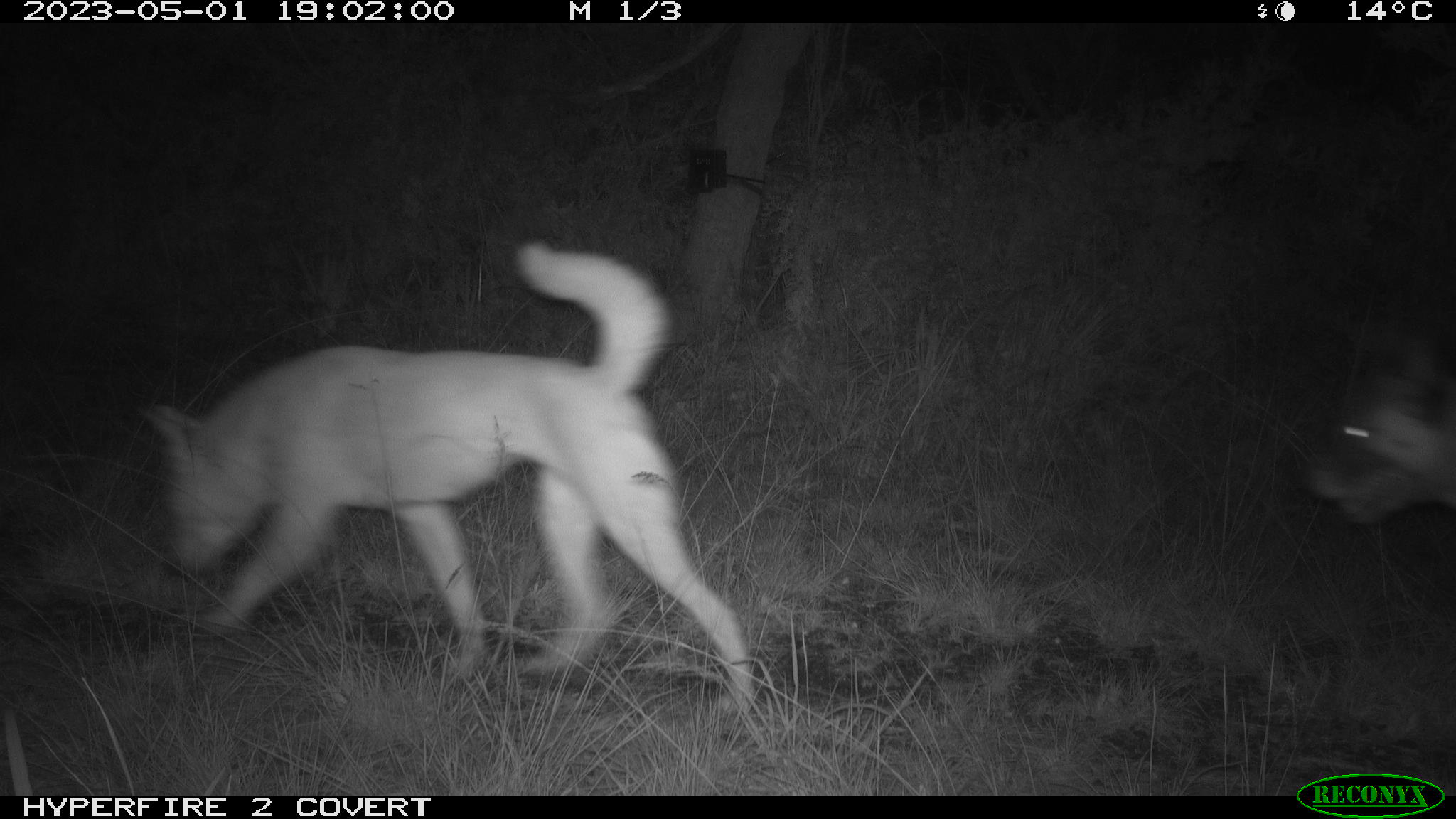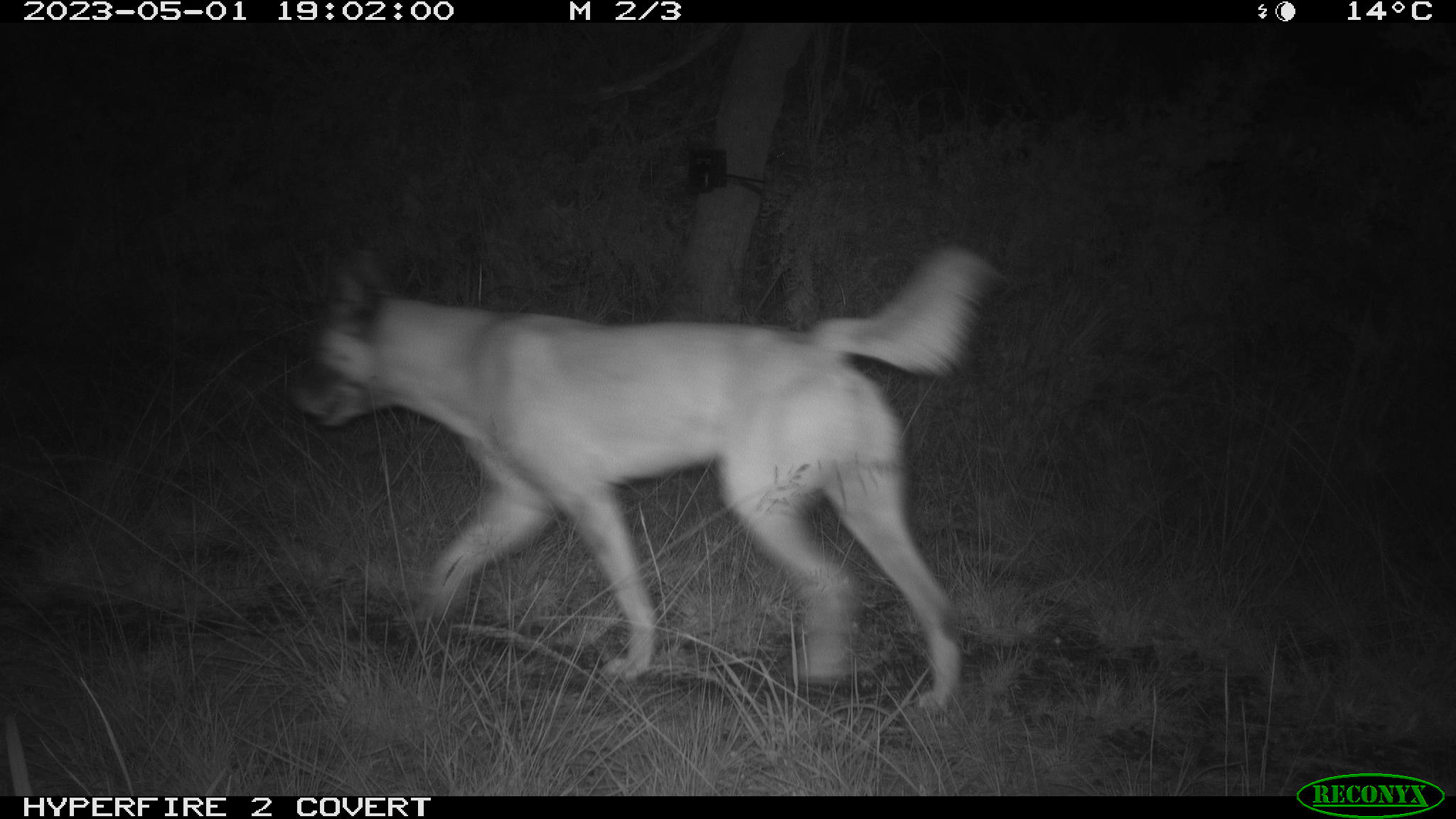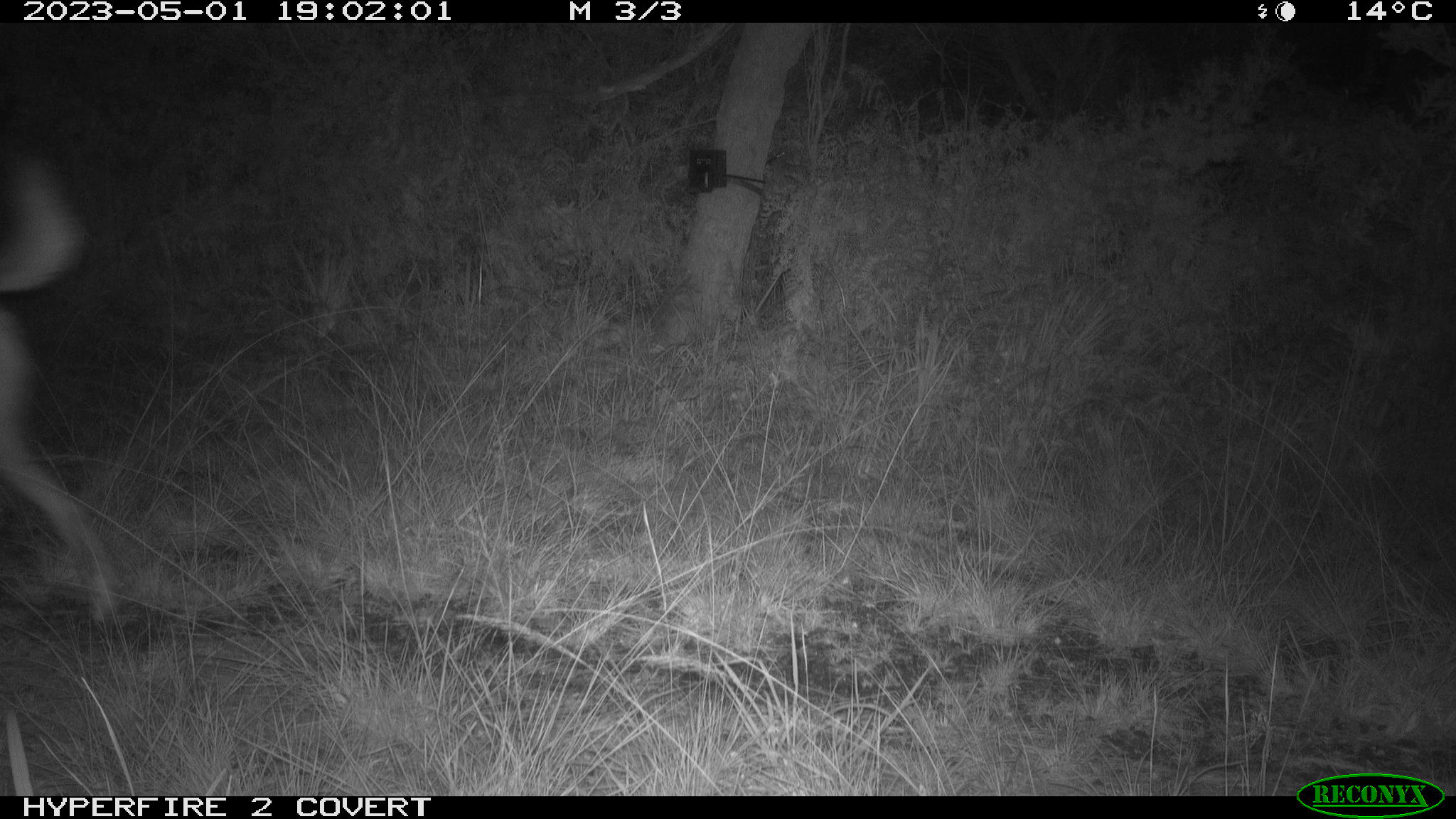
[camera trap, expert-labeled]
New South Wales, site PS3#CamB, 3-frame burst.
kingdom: Animalia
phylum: Chordata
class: Mammalia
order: Carnivora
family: Canidae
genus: Canis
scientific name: Canis familiaris dingo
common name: dingo